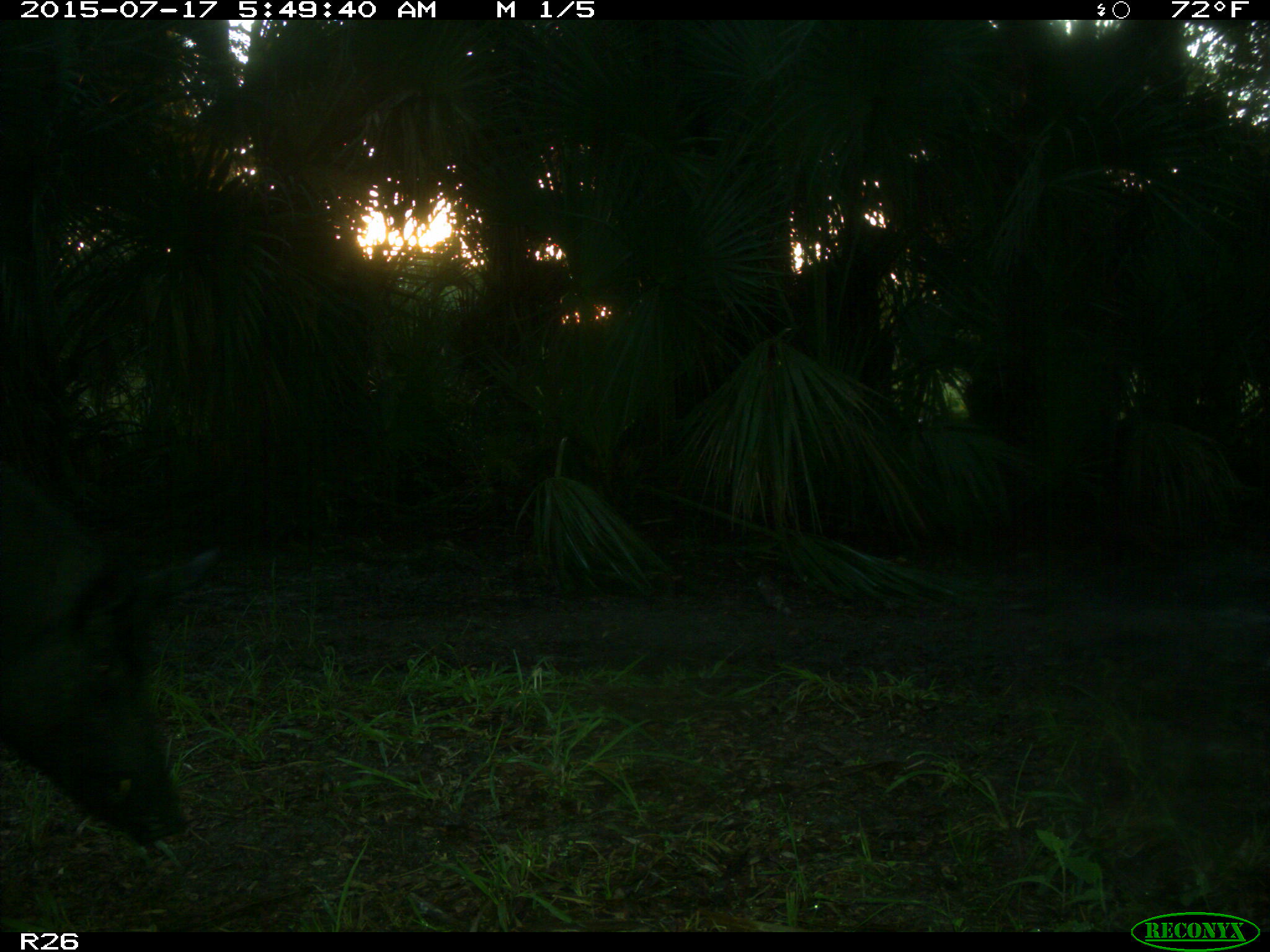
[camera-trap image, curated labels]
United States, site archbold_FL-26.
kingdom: Animalia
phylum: Chordata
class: Mammalia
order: Artiodactyla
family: Suidae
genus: Sus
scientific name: Sus scrofa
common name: wild boar